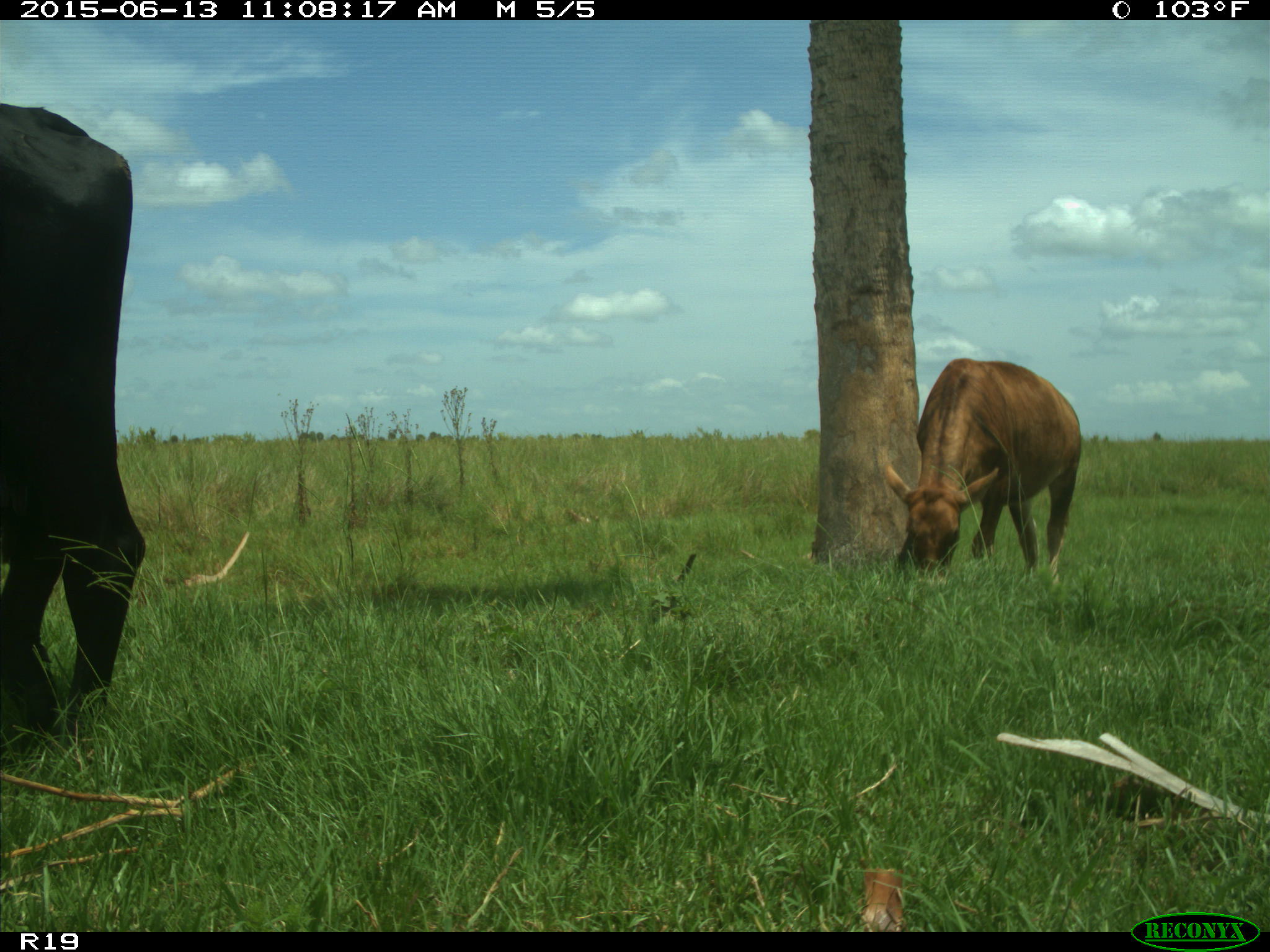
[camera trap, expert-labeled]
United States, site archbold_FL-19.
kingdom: Animalia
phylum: Chordata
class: Mammalia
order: Artiodactyla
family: Bovidae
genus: Bos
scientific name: Bos taurus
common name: domestic cow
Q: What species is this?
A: Bos taurus (domestic cow).